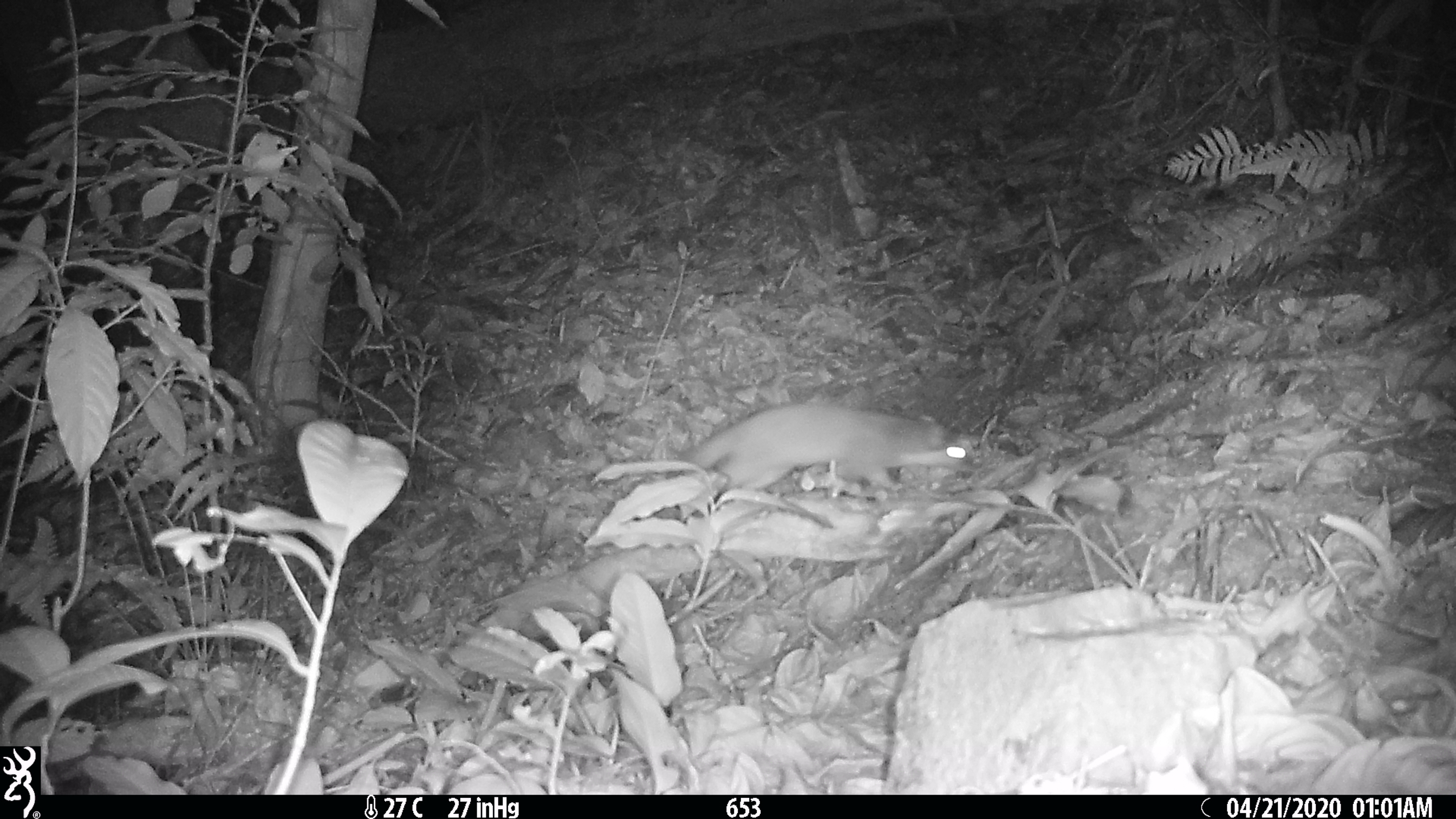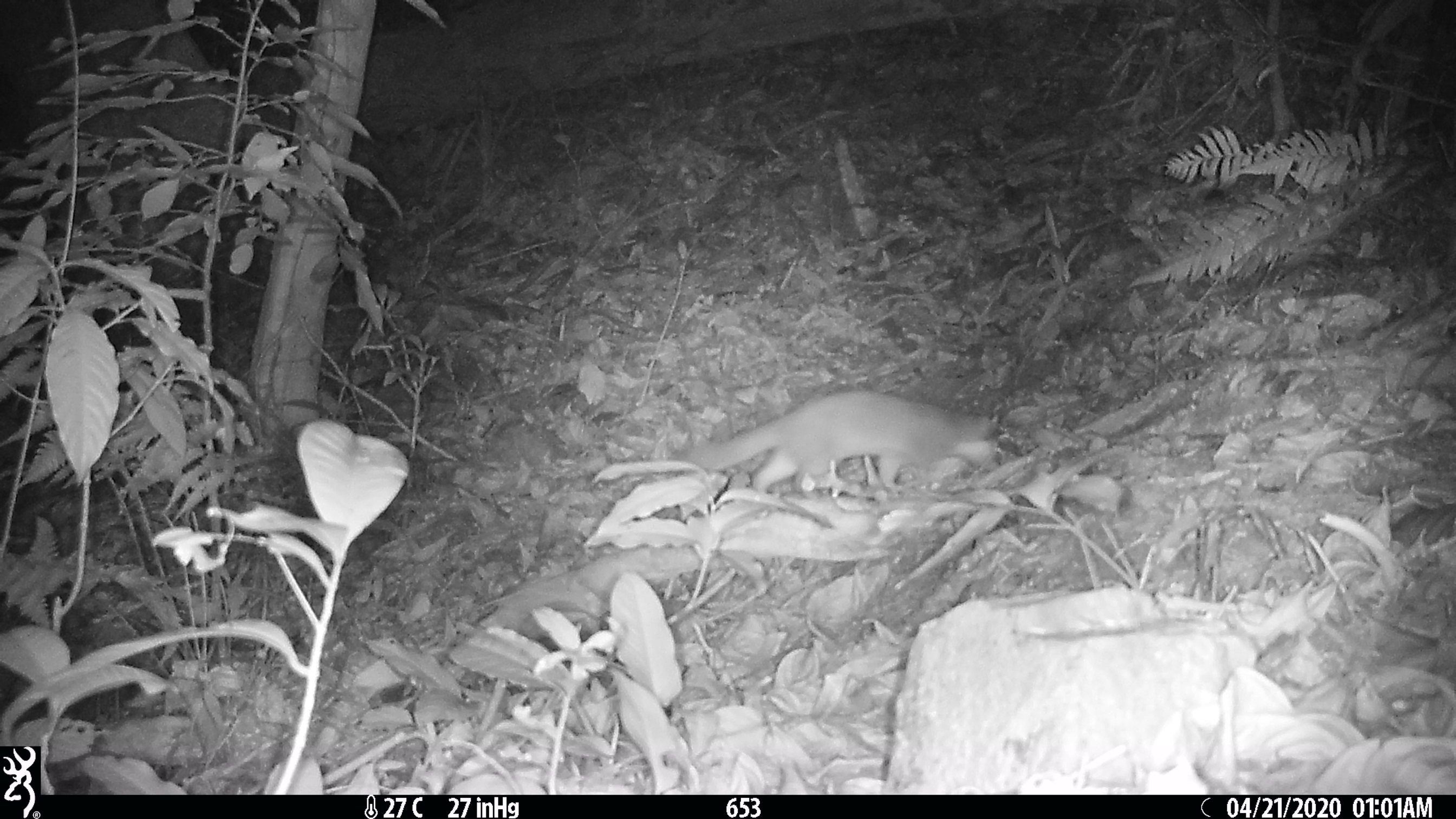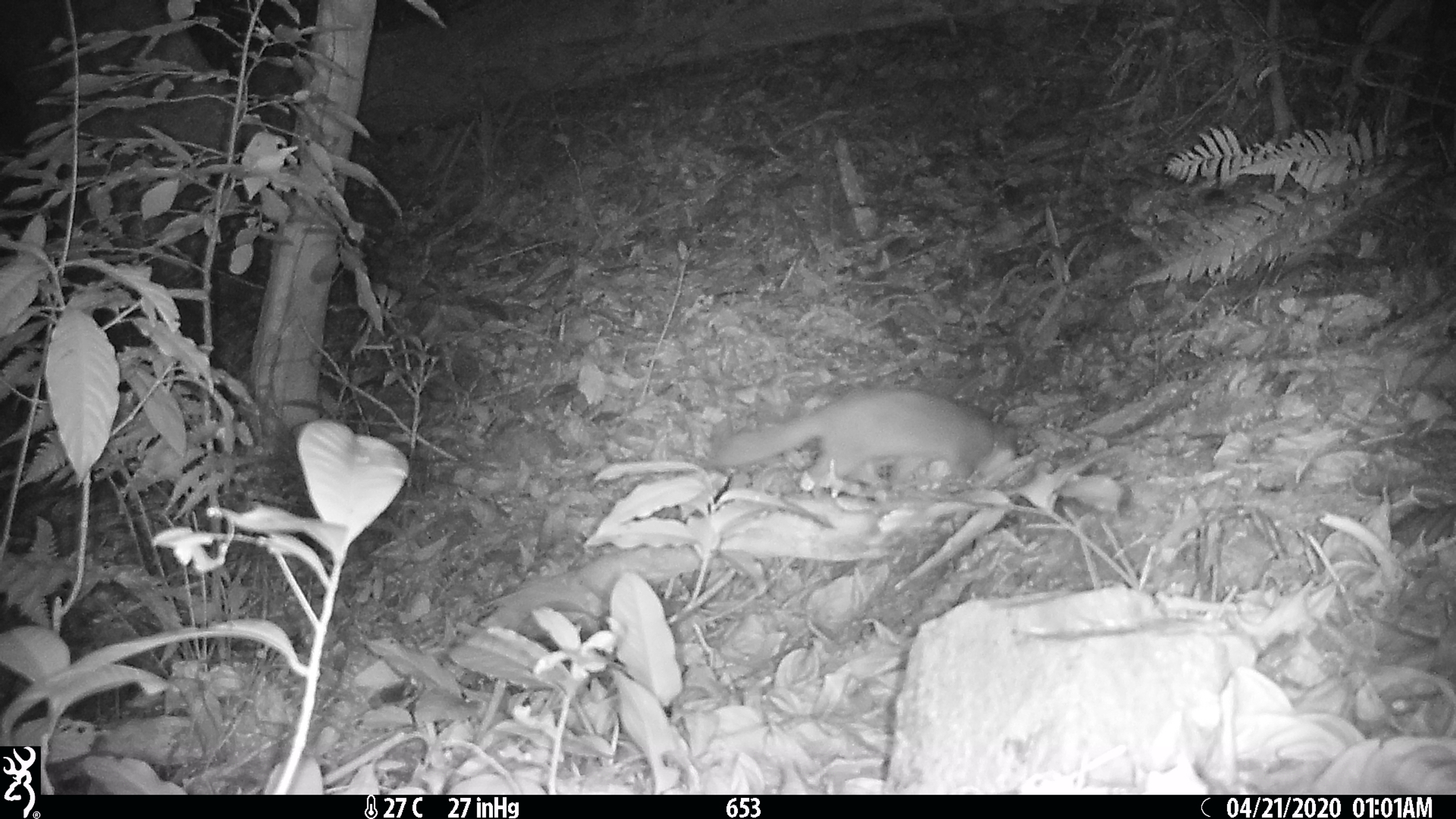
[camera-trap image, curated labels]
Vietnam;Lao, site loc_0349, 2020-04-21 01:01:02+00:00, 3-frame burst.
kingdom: Animalia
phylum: Chordata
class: Mammalia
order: Carnivora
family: Mustelidae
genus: Melogale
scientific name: Melogale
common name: ferret badger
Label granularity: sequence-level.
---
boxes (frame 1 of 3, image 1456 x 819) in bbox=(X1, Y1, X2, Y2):
ferret badger: bbox=(664, 403, 980, 492)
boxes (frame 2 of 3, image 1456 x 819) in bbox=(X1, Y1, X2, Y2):
ferret badger: bbox=(678, 390, 1004, 499)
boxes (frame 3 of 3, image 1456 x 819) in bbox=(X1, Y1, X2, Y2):
ferret badger: bbox=(639, 353, 1114, 511)